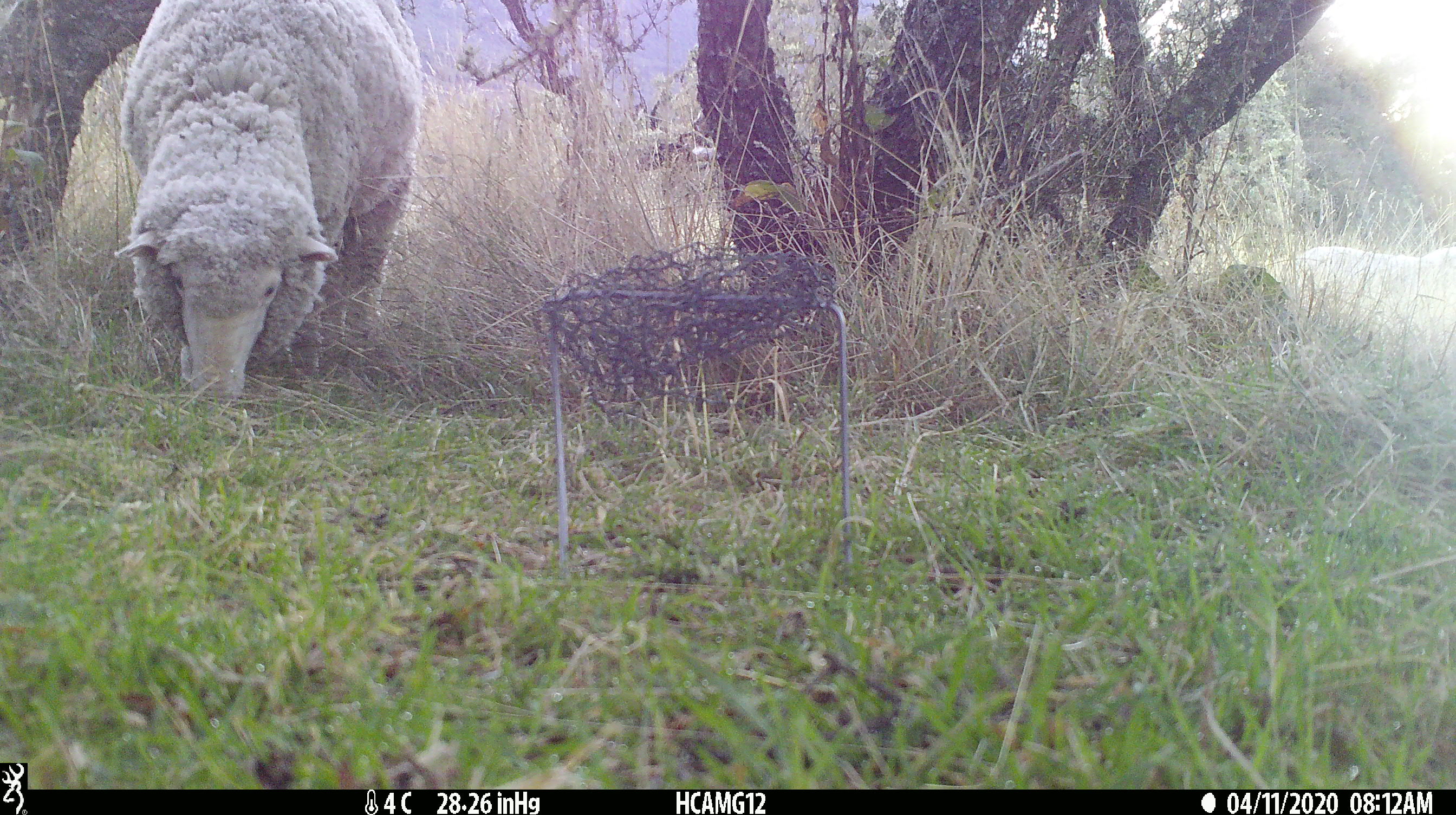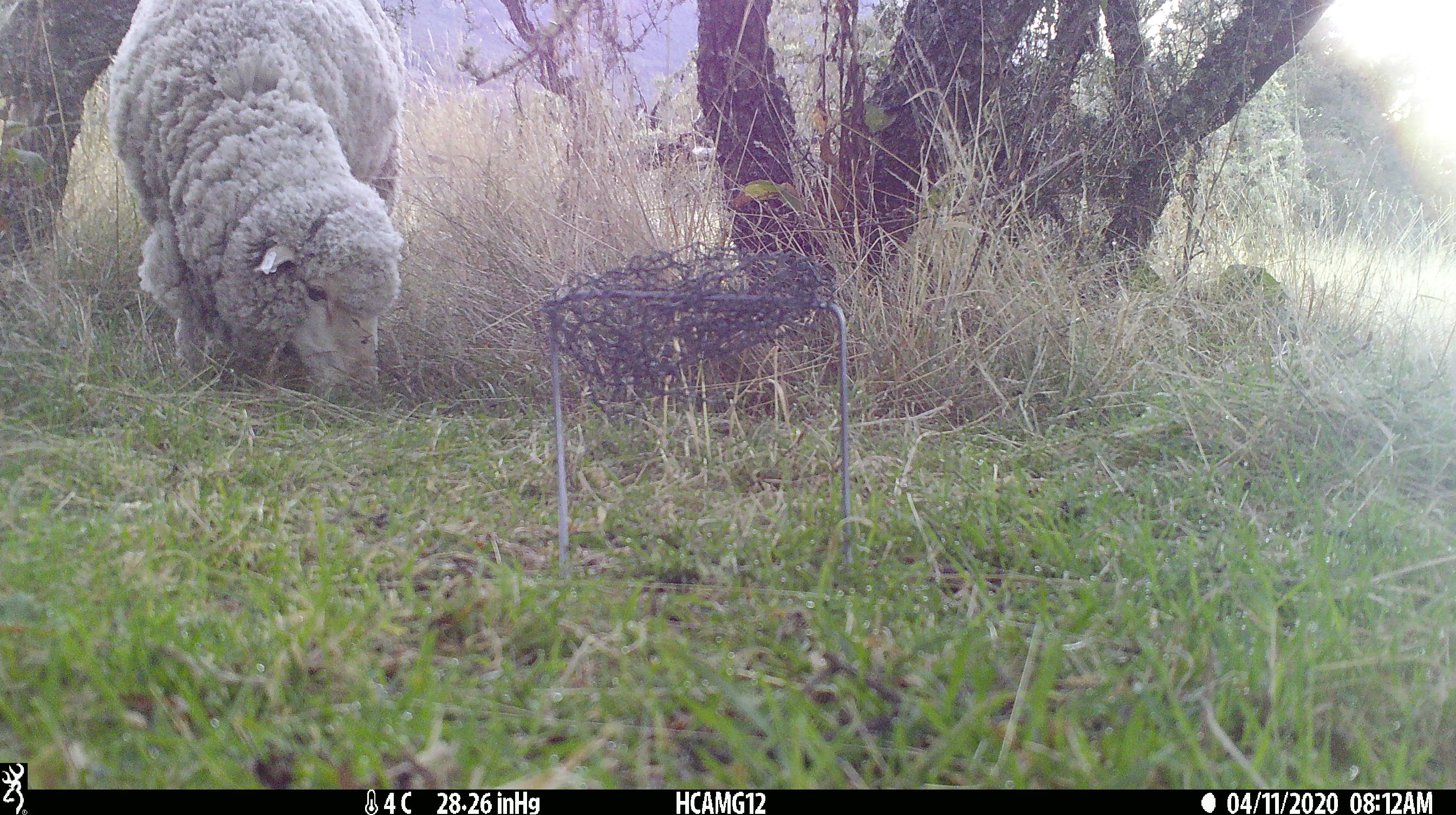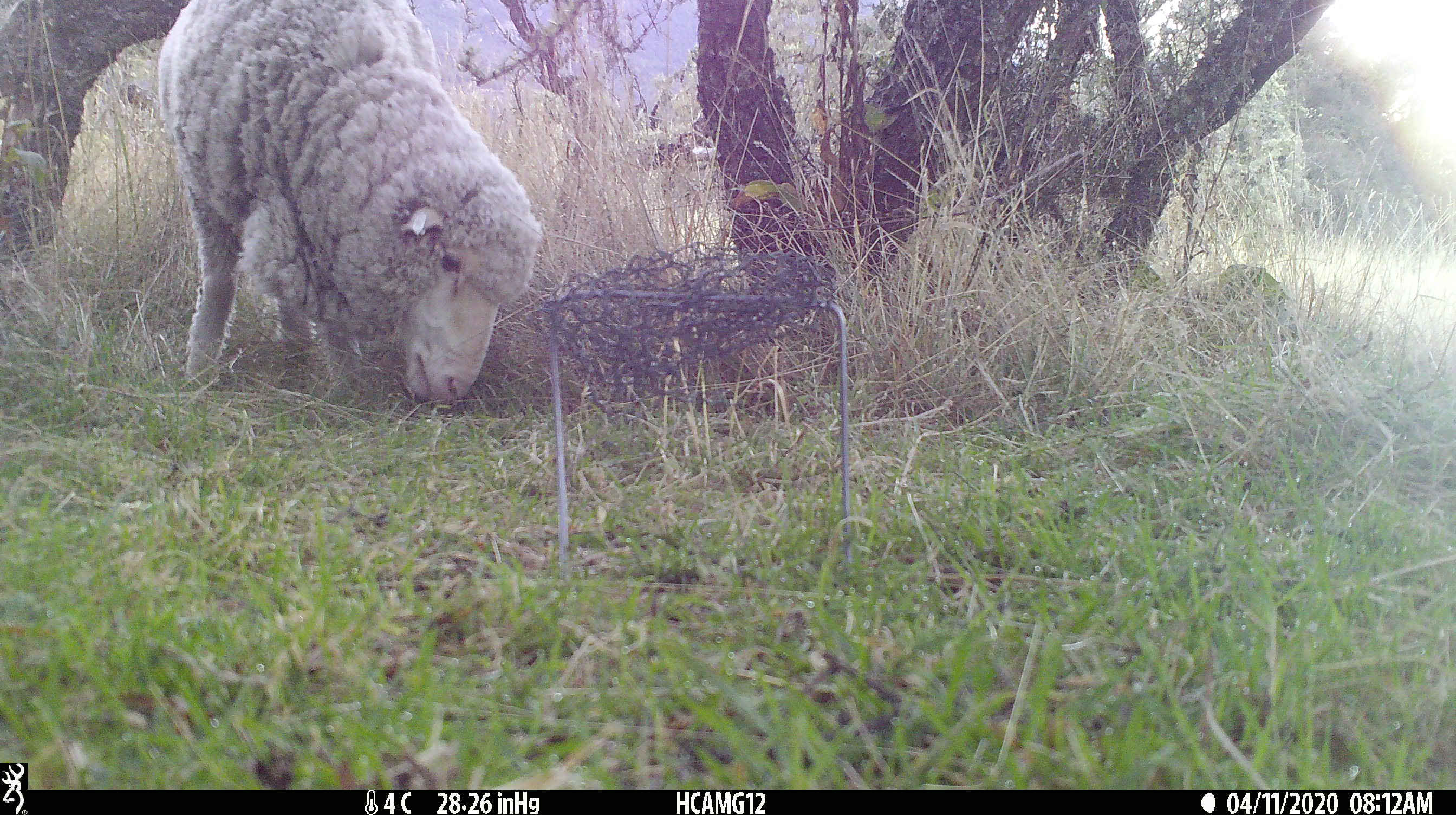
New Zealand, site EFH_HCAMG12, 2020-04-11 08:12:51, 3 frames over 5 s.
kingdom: Animalia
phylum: Chordata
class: Mammalia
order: Artiodactyla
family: Bovidae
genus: Ovis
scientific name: Ovis aries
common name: domestic sheep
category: sheep